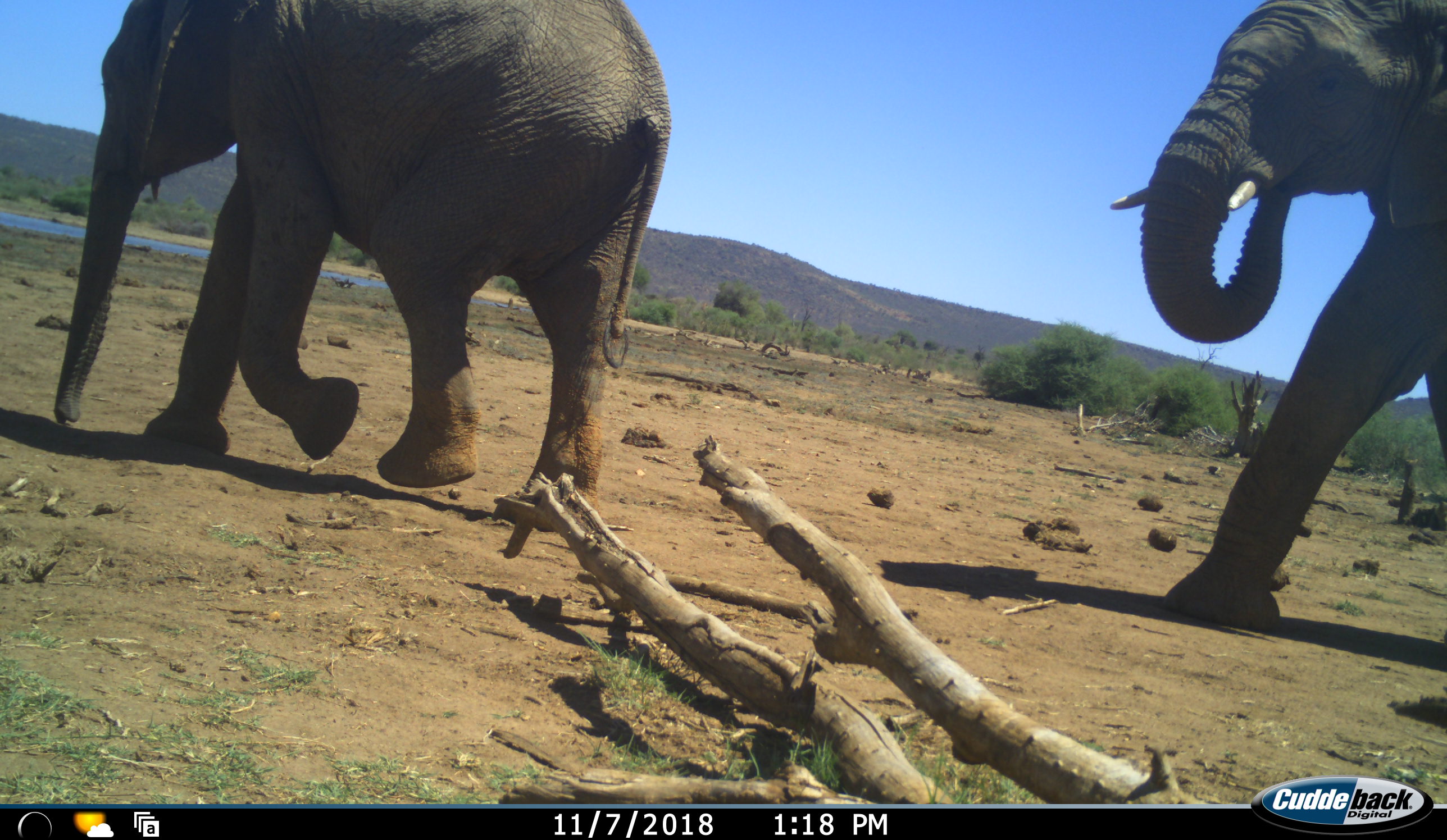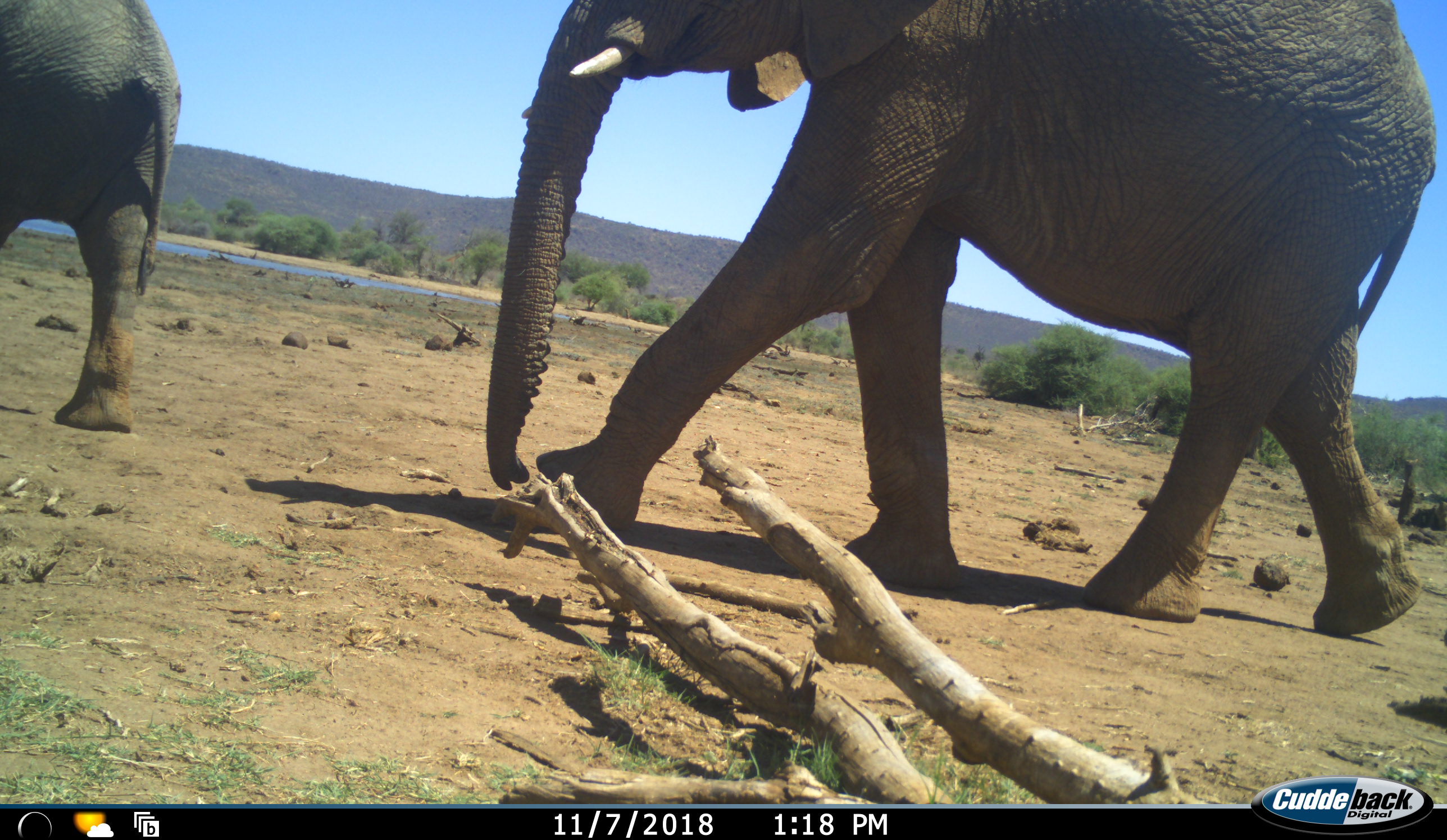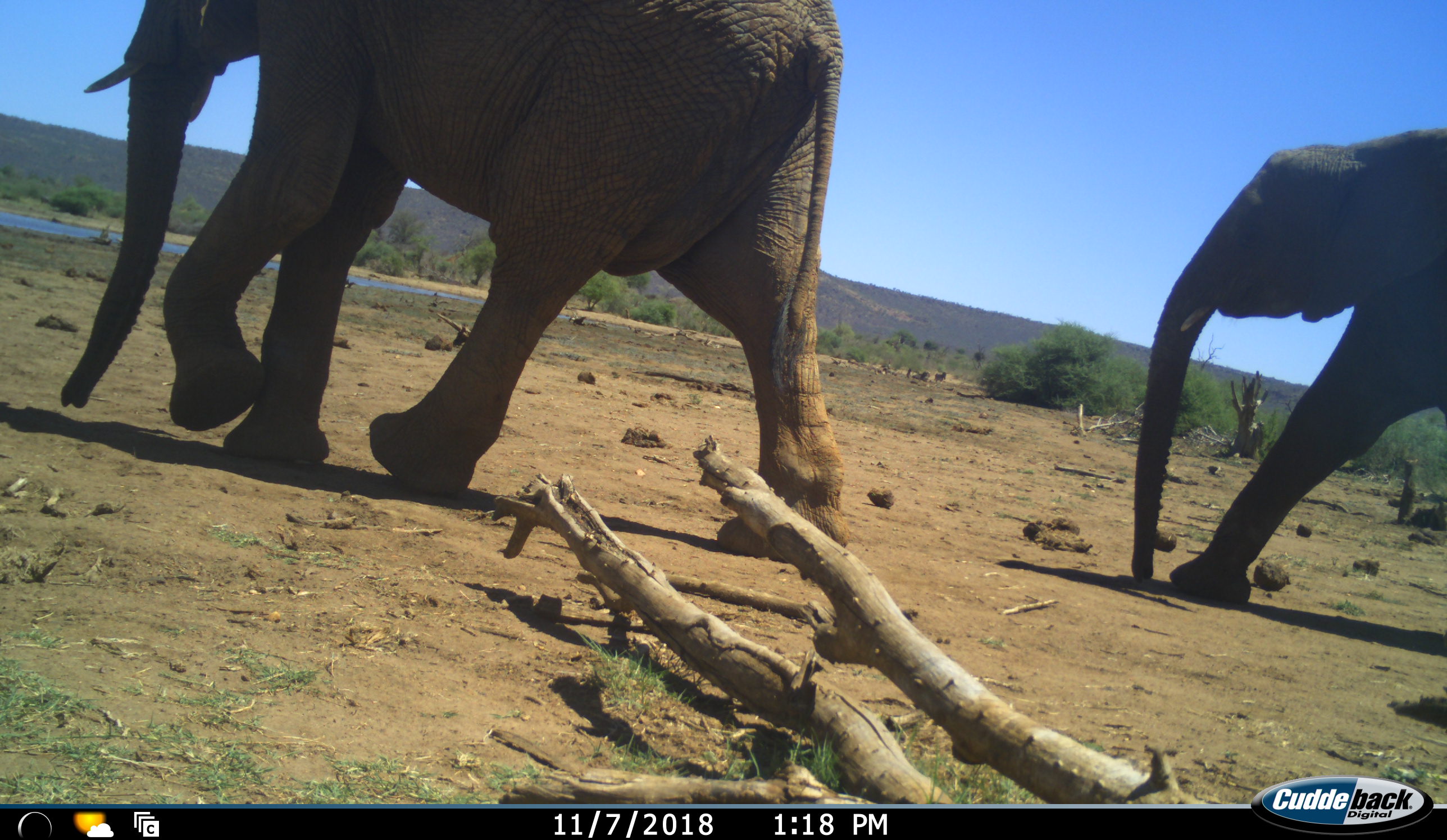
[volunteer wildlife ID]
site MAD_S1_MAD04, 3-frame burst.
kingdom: Animalia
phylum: Chordata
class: Mammalia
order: Proboscidea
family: Elephantidae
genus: Loxodonta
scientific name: Loxodonta africana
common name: african bush elephant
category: elephant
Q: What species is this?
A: Elephant (african bush elephant) (Loxodonta africana).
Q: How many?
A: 3.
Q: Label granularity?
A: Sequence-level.